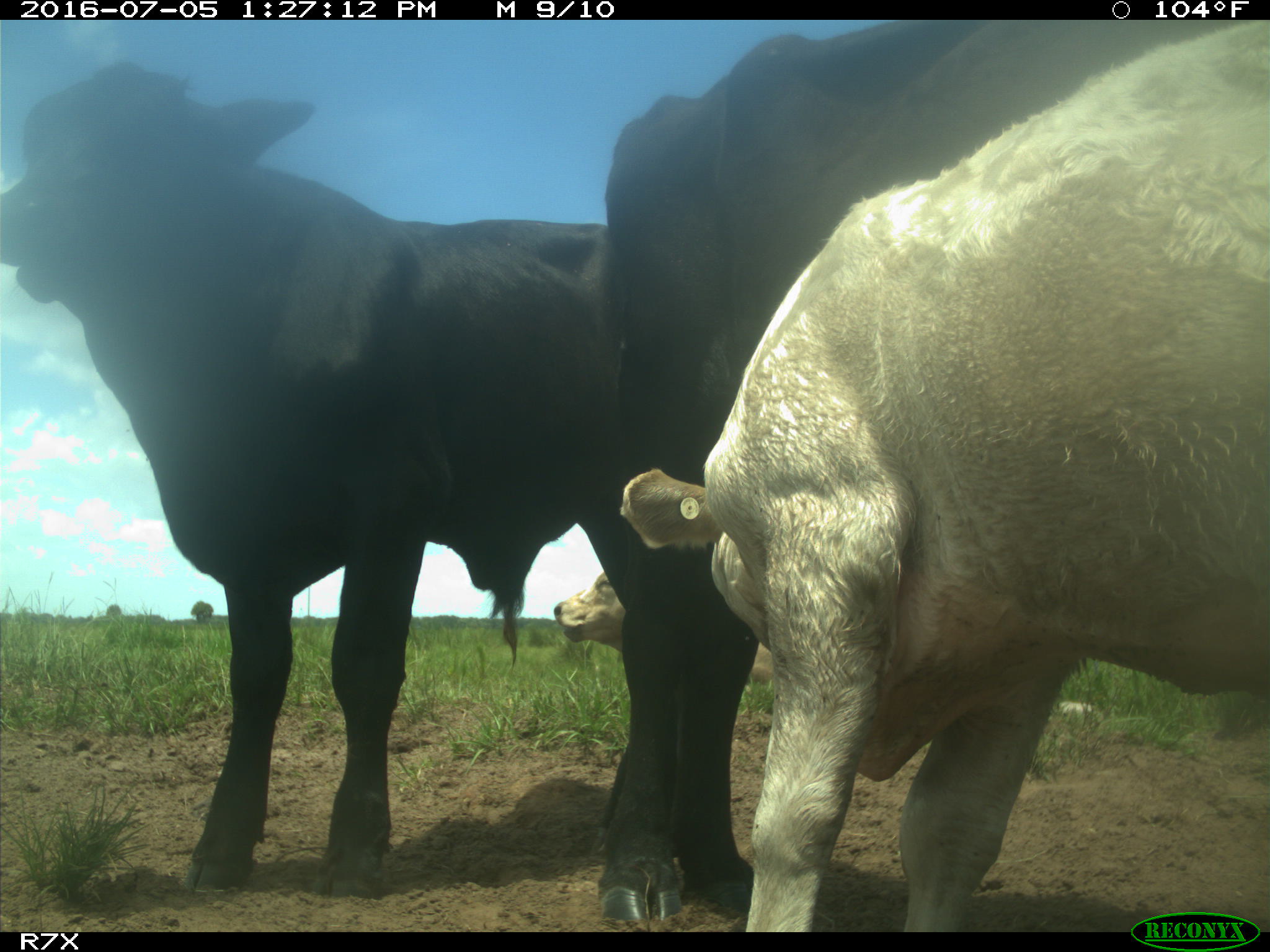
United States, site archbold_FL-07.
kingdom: Animalia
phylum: Chordata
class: Mammalia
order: Artiodactyla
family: Bovidae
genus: Bos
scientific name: Bos taurus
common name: domestic cow